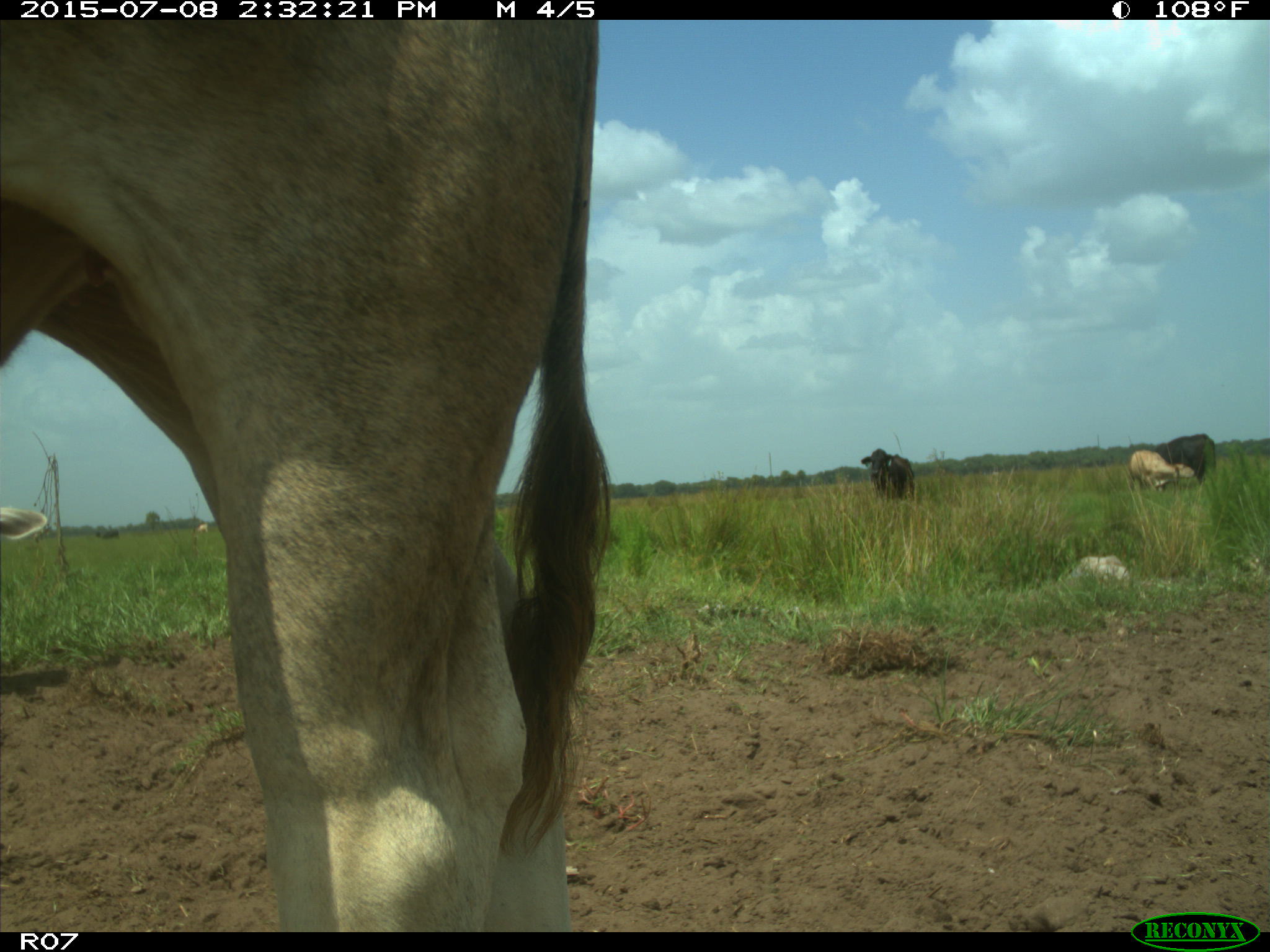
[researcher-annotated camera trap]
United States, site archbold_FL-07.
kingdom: Animalia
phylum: Chordata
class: Mammalia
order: Artiodactyla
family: Bovidae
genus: Bos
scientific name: Bos taurus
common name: domestic cow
Bos taurus (domestic cow).